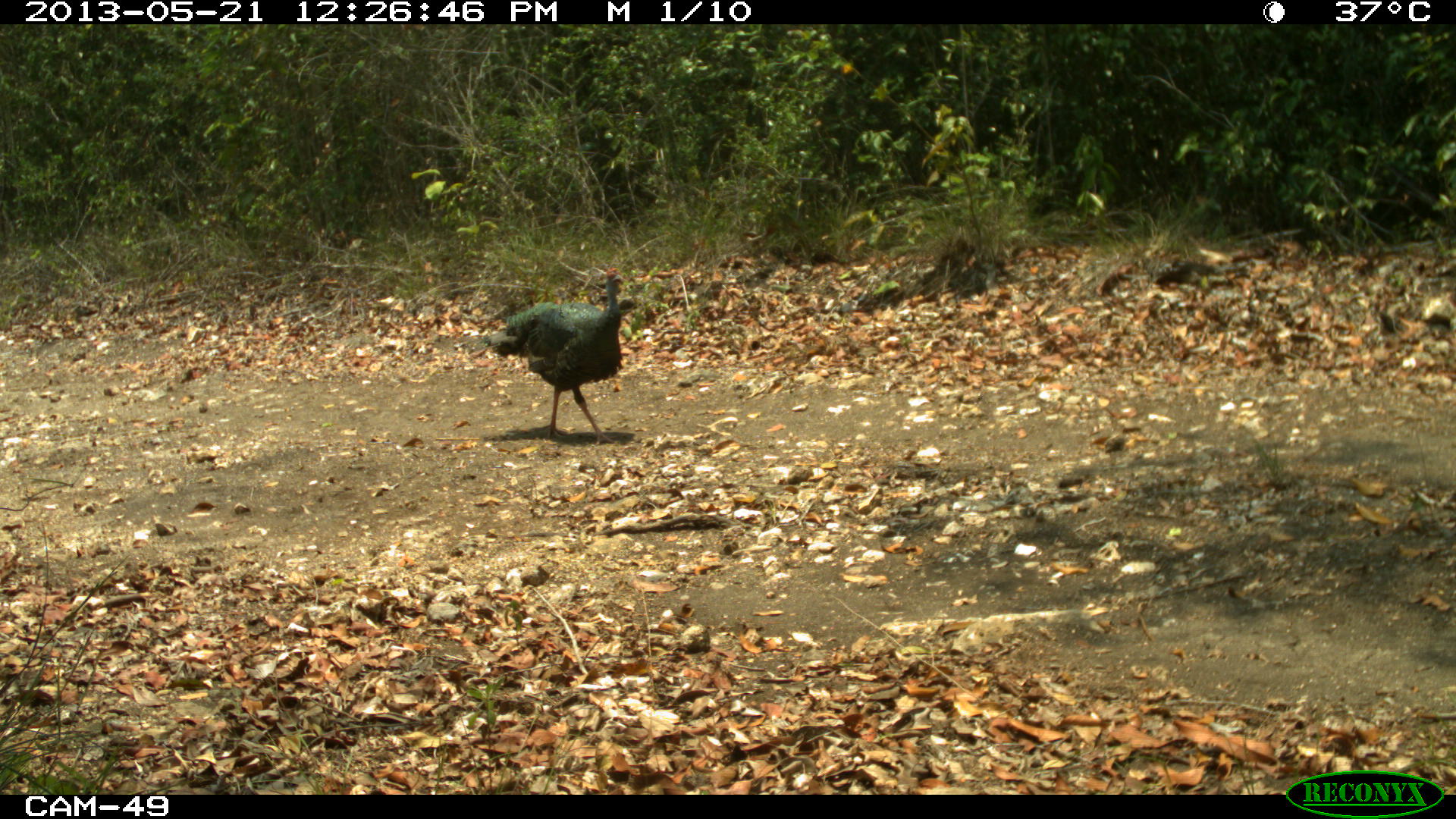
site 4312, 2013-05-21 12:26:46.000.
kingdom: Animalia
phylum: Chordata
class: Aves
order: Galliformes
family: Phasianidae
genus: Meleagris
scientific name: Meleagris ocellata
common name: ocellated turkey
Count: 3.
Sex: male.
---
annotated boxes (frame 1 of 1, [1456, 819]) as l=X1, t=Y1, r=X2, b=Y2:
meleagris ocellata: l=476, t=267, r=624, b=446